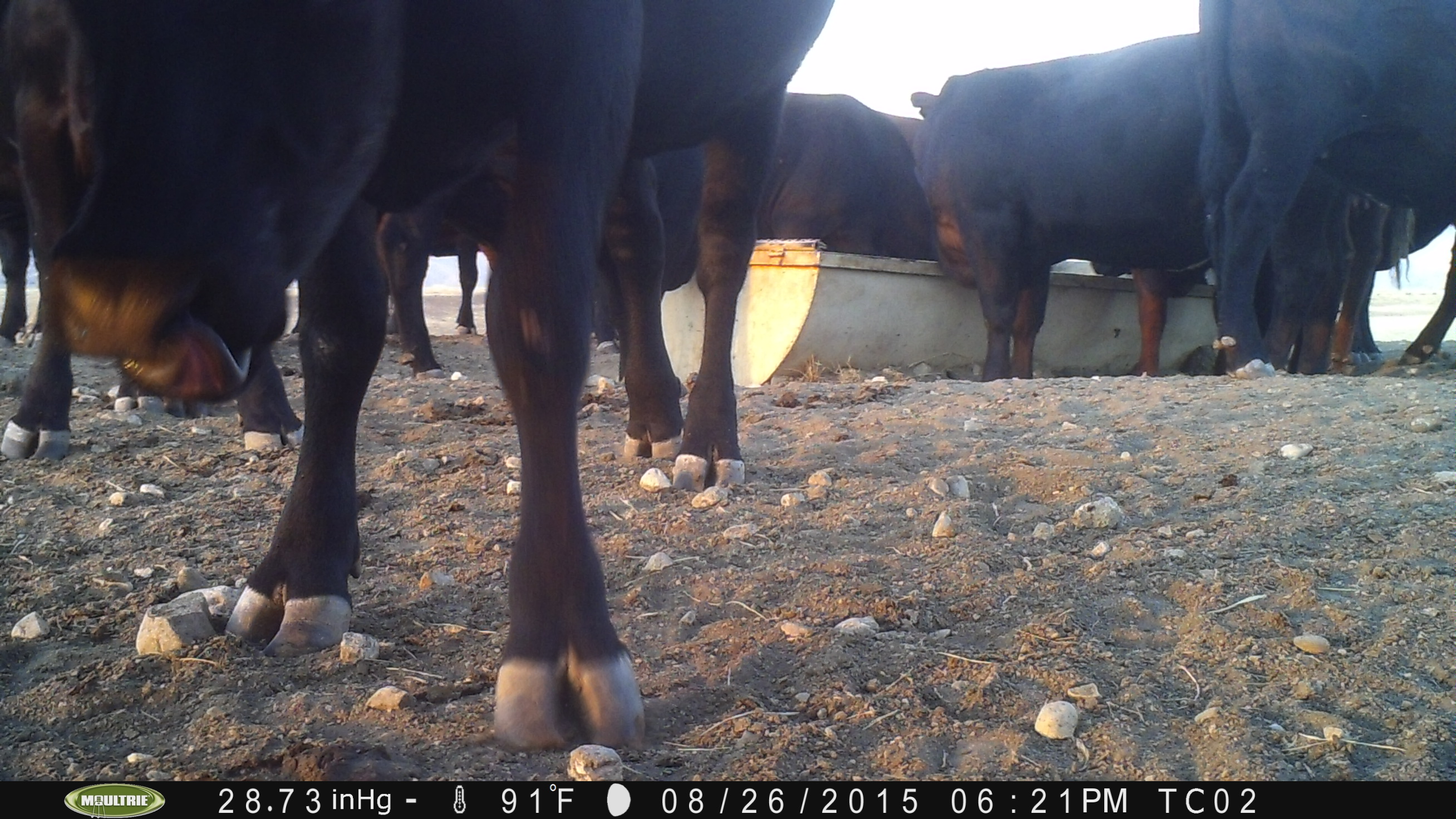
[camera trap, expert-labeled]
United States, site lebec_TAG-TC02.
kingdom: Animalia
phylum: Chordata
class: Mammalia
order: Artiodactyla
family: Bovidae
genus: Bos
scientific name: Bos taurus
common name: domestic cow